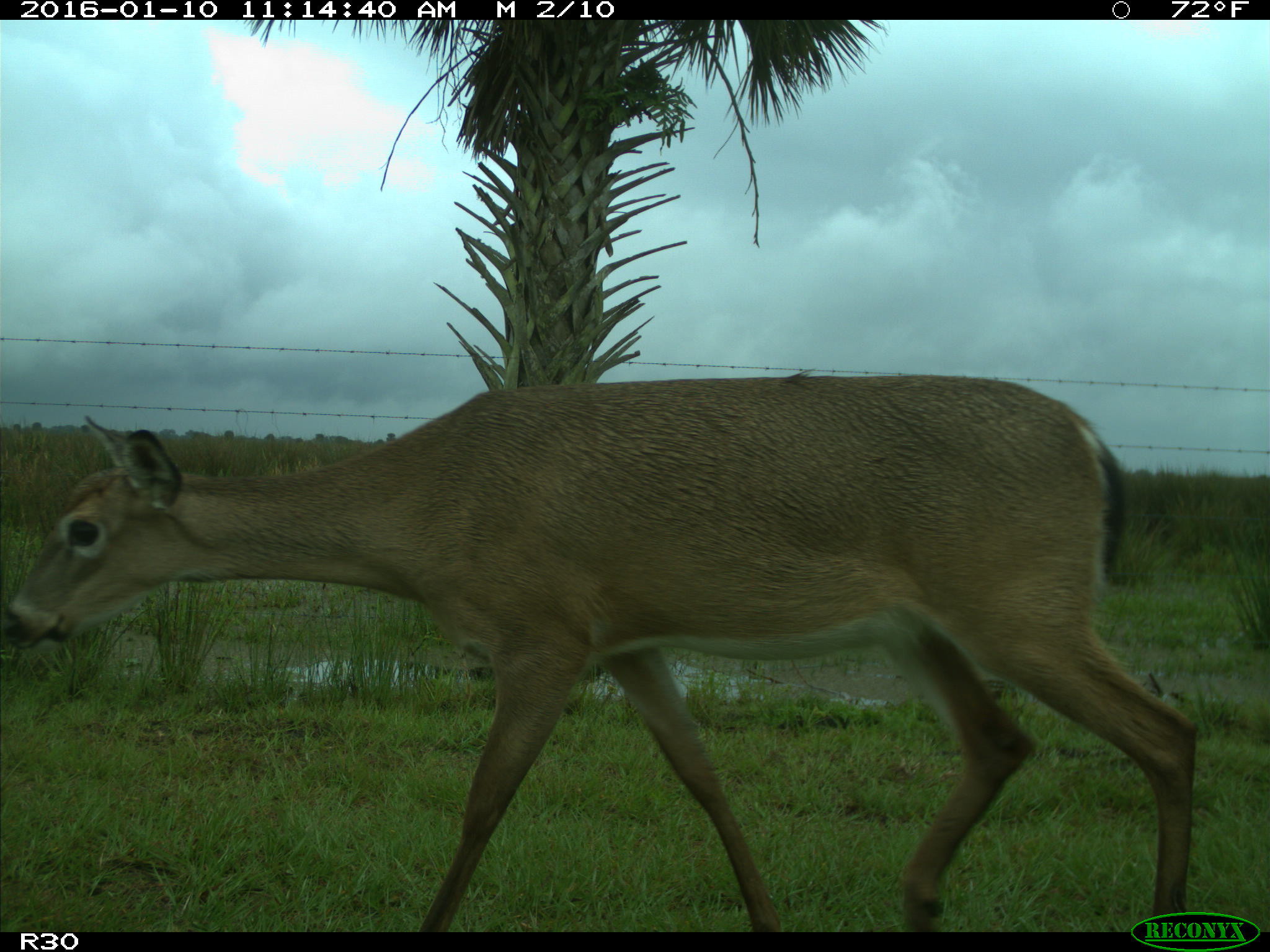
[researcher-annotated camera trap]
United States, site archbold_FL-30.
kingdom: Animalia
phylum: Chordata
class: Mammalia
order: Artiodactyla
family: Cervidae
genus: Odocoileus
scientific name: Odocoileus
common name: deer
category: unidentified deer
Unidentified deer (deer) (Odocoileus).